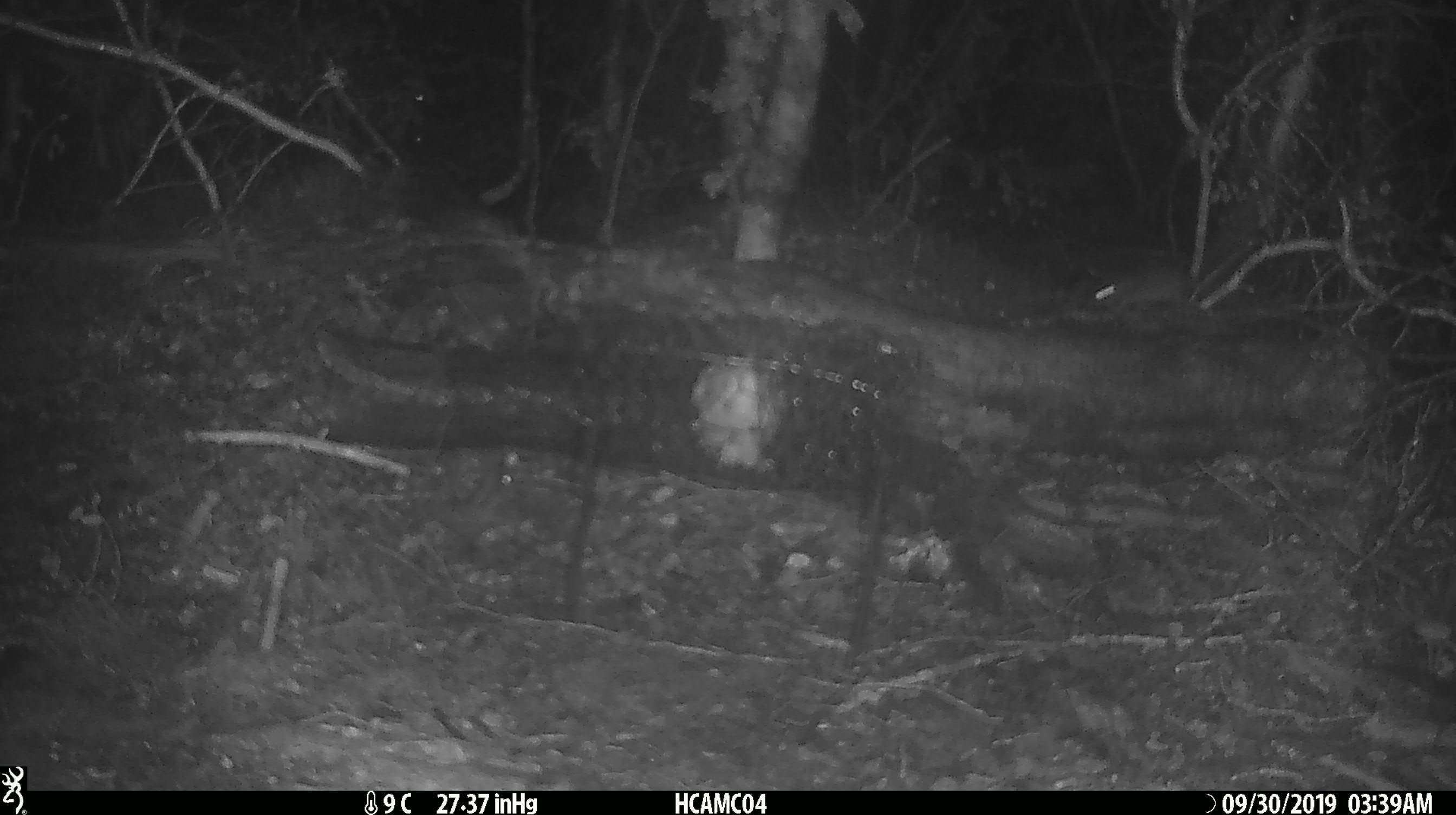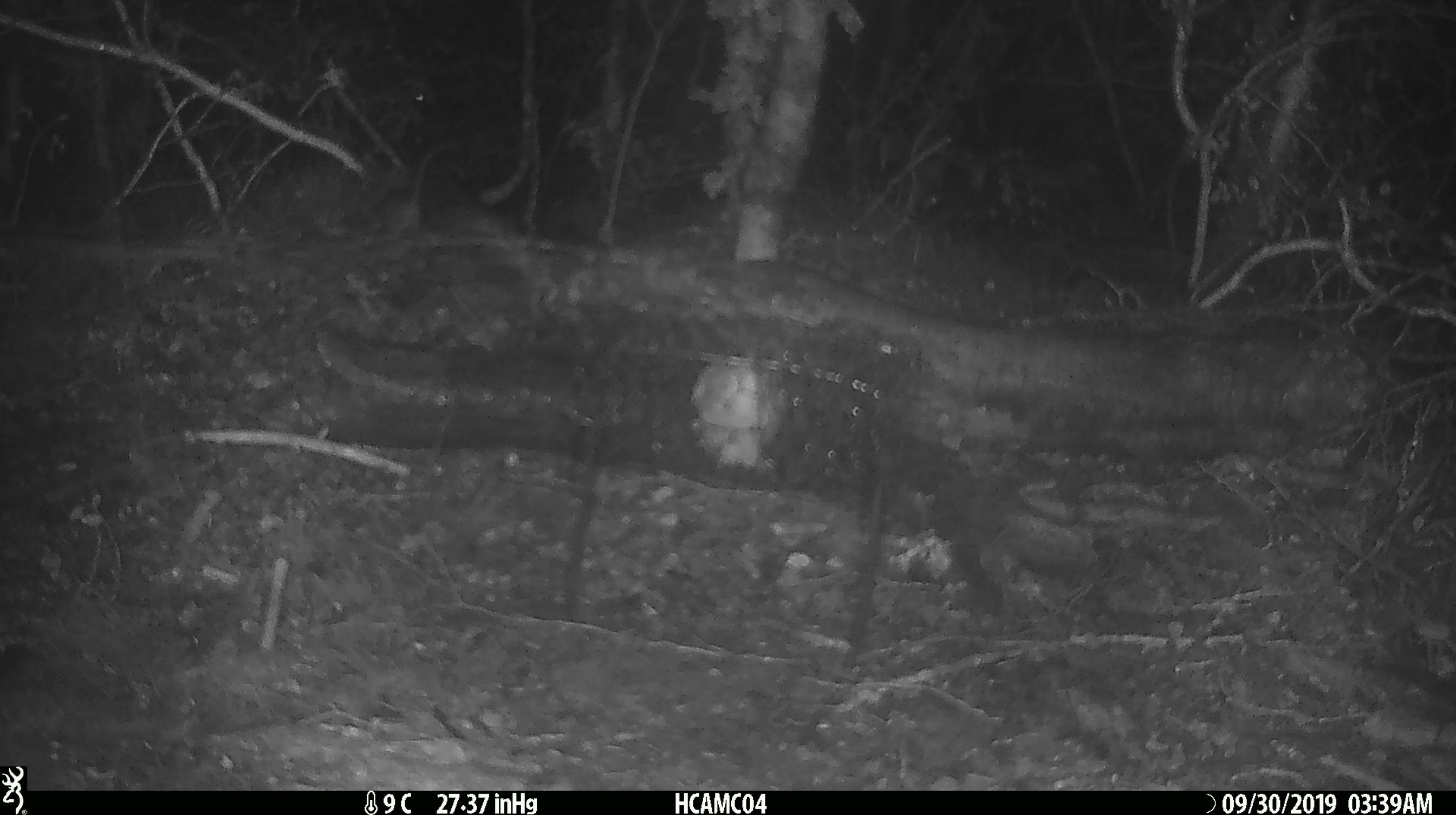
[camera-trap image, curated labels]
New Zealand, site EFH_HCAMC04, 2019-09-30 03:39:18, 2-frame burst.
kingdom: Animalia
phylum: Chordata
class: Mammalia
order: Rodentia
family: Muridae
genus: Mus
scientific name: Mus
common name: mouse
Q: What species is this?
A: Mouse (Mus).